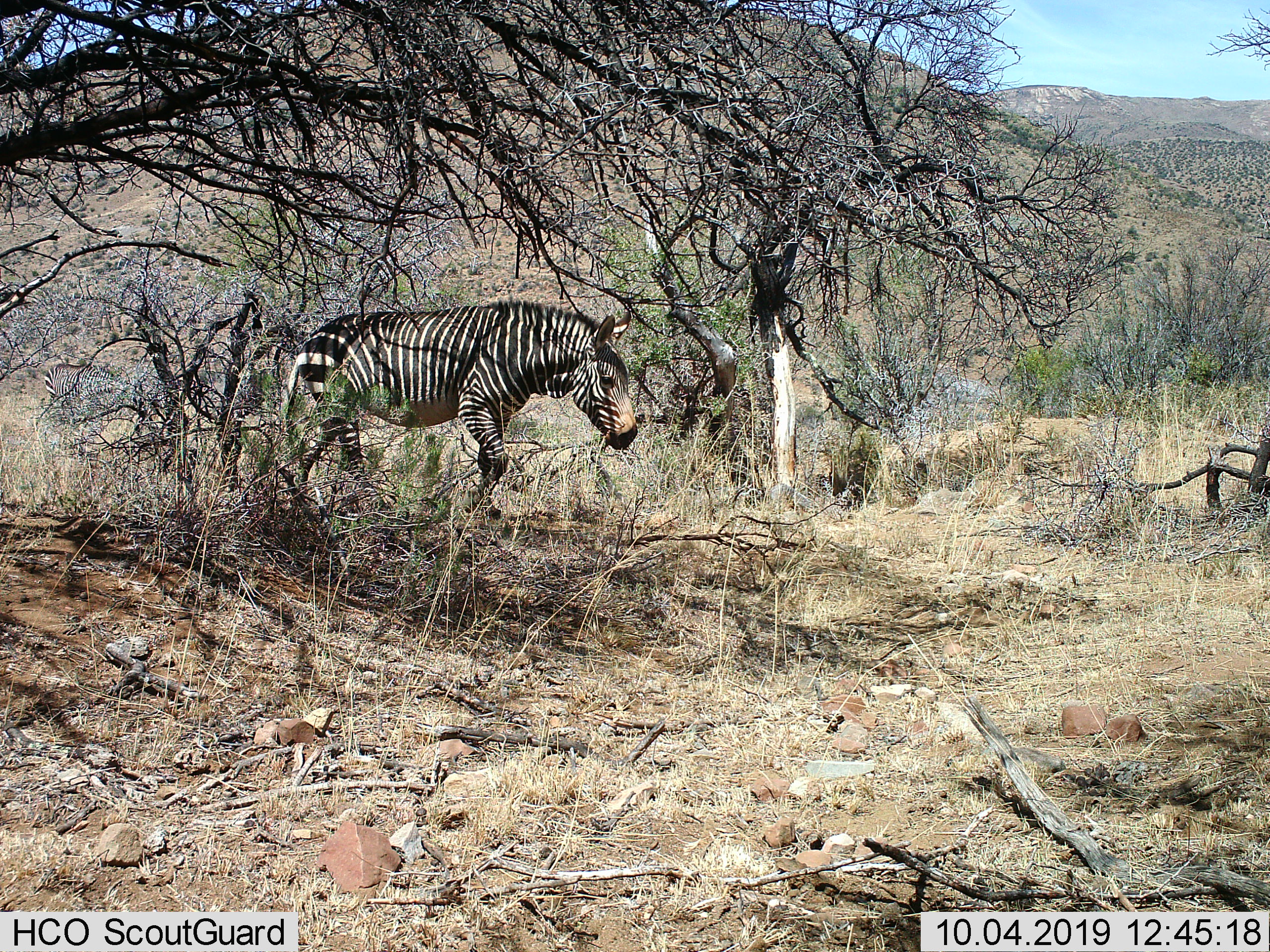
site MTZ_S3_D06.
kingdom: Animalia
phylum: Chordata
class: Mammalia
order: Perissodactyla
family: Equidae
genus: Equus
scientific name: Equus zebra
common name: mountain zebra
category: zebramountain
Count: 1.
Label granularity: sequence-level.